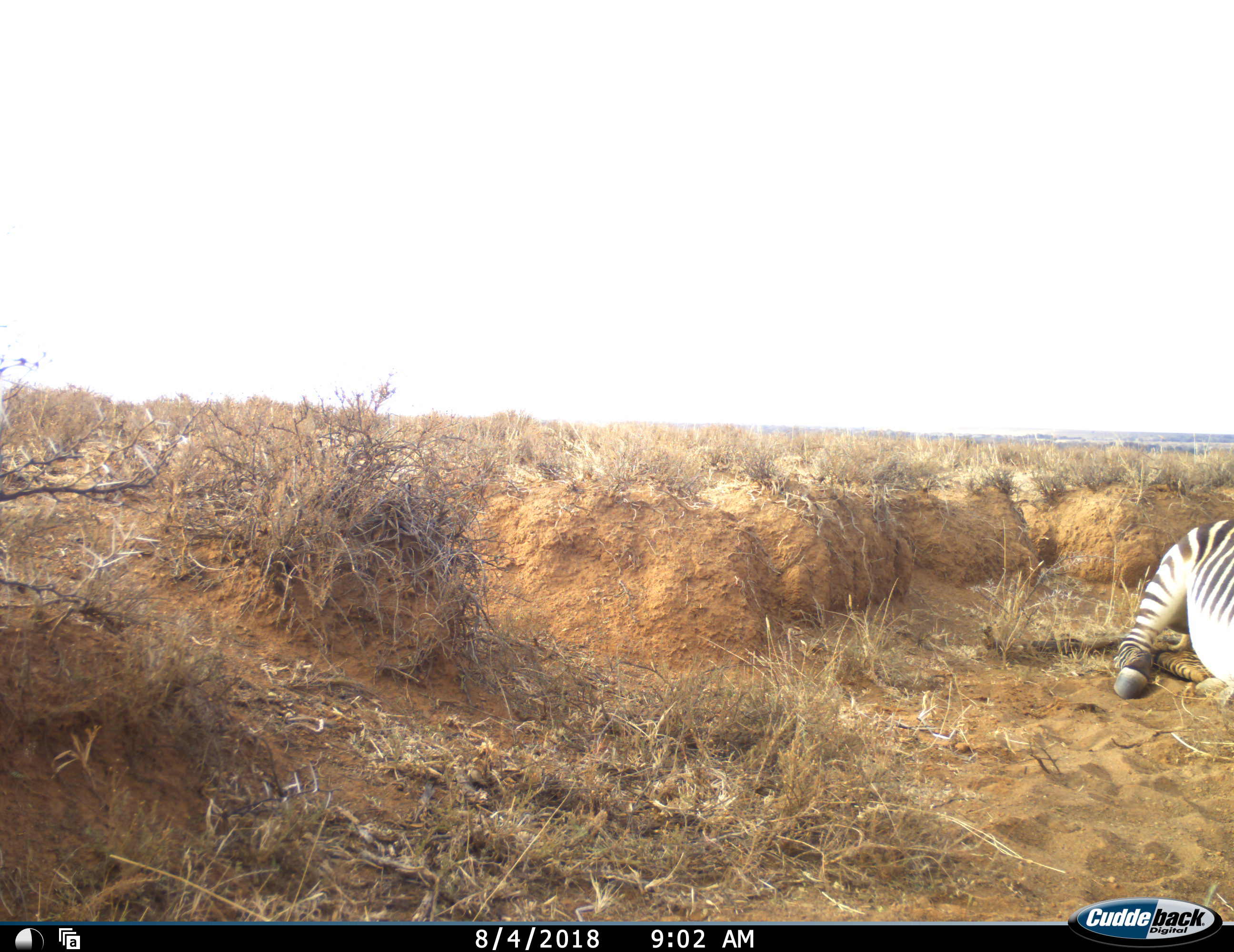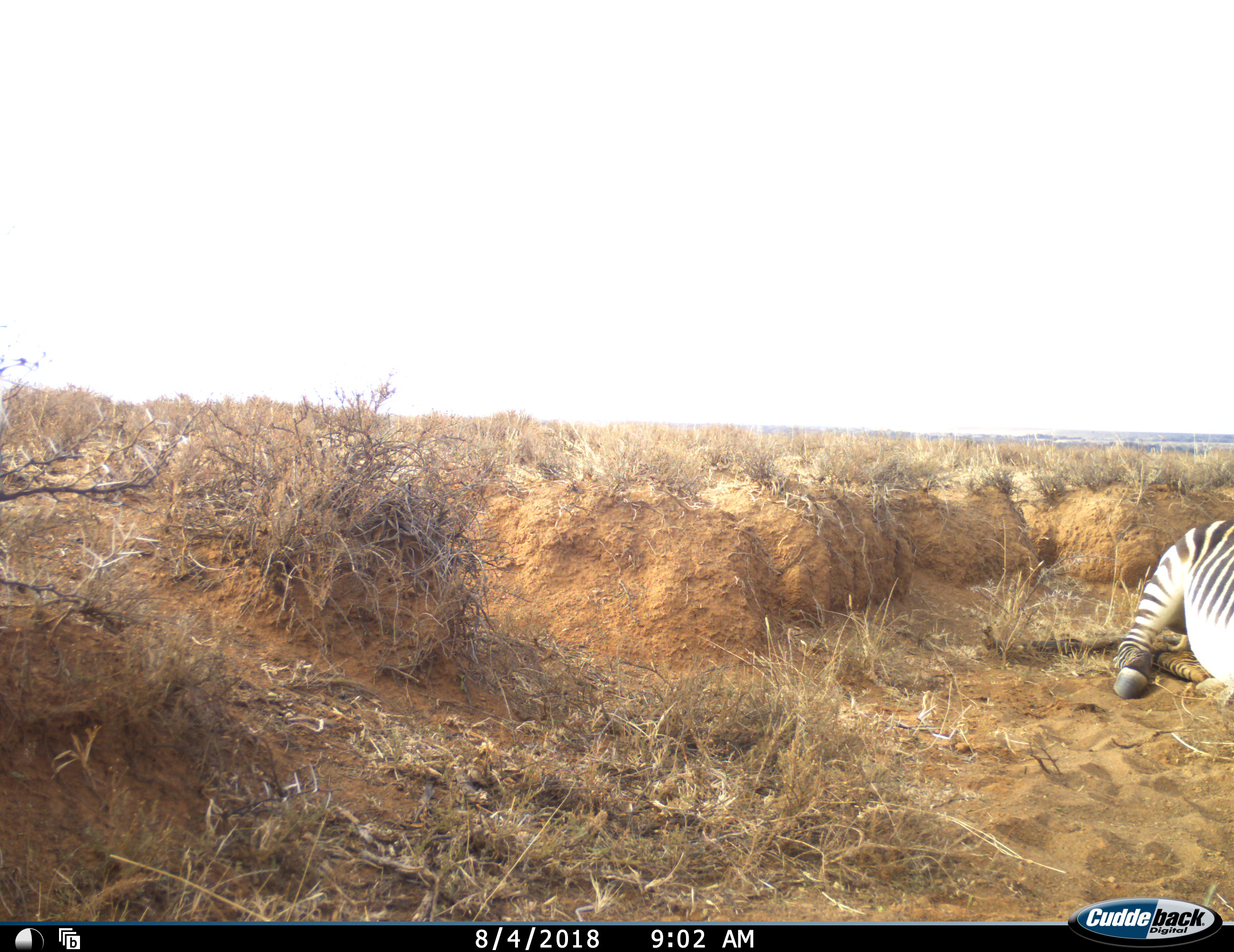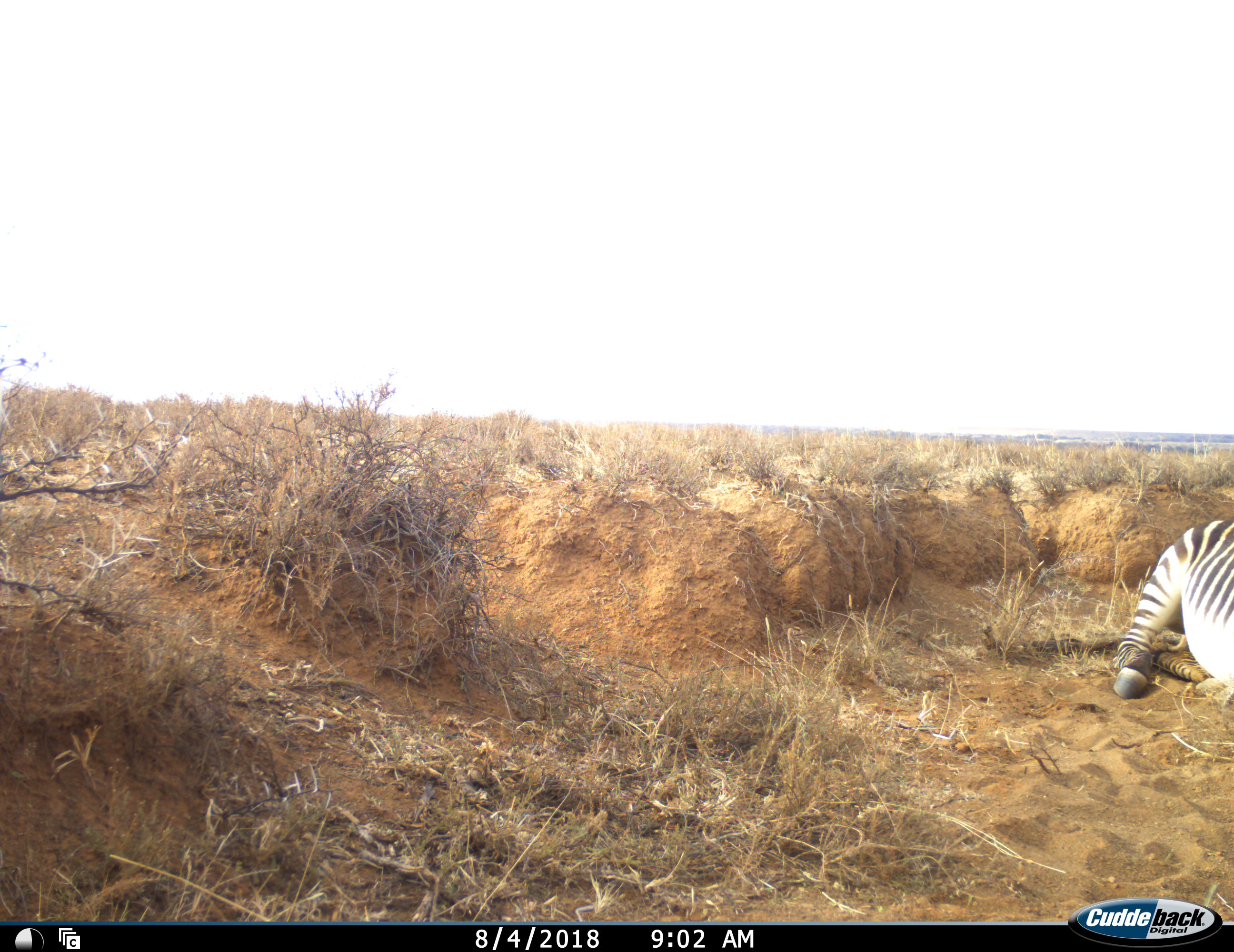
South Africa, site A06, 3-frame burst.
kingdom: Animalia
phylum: Chordata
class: Mammalia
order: Perissodactyla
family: Equidae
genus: Equus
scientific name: Equus zebra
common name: mountain zebra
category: zebramountain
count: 1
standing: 0%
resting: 100%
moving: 0%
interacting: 0%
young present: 0%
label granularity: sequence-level